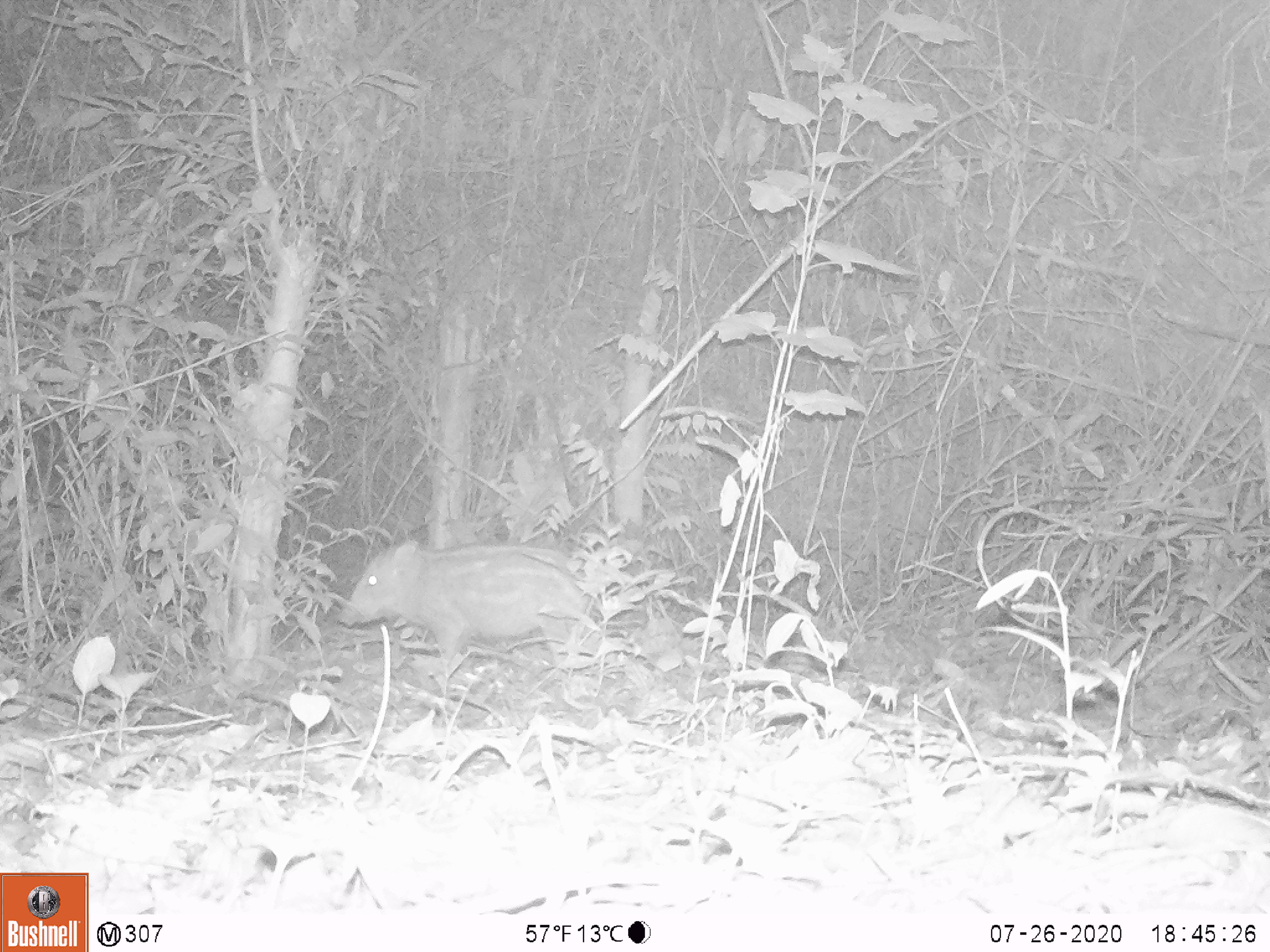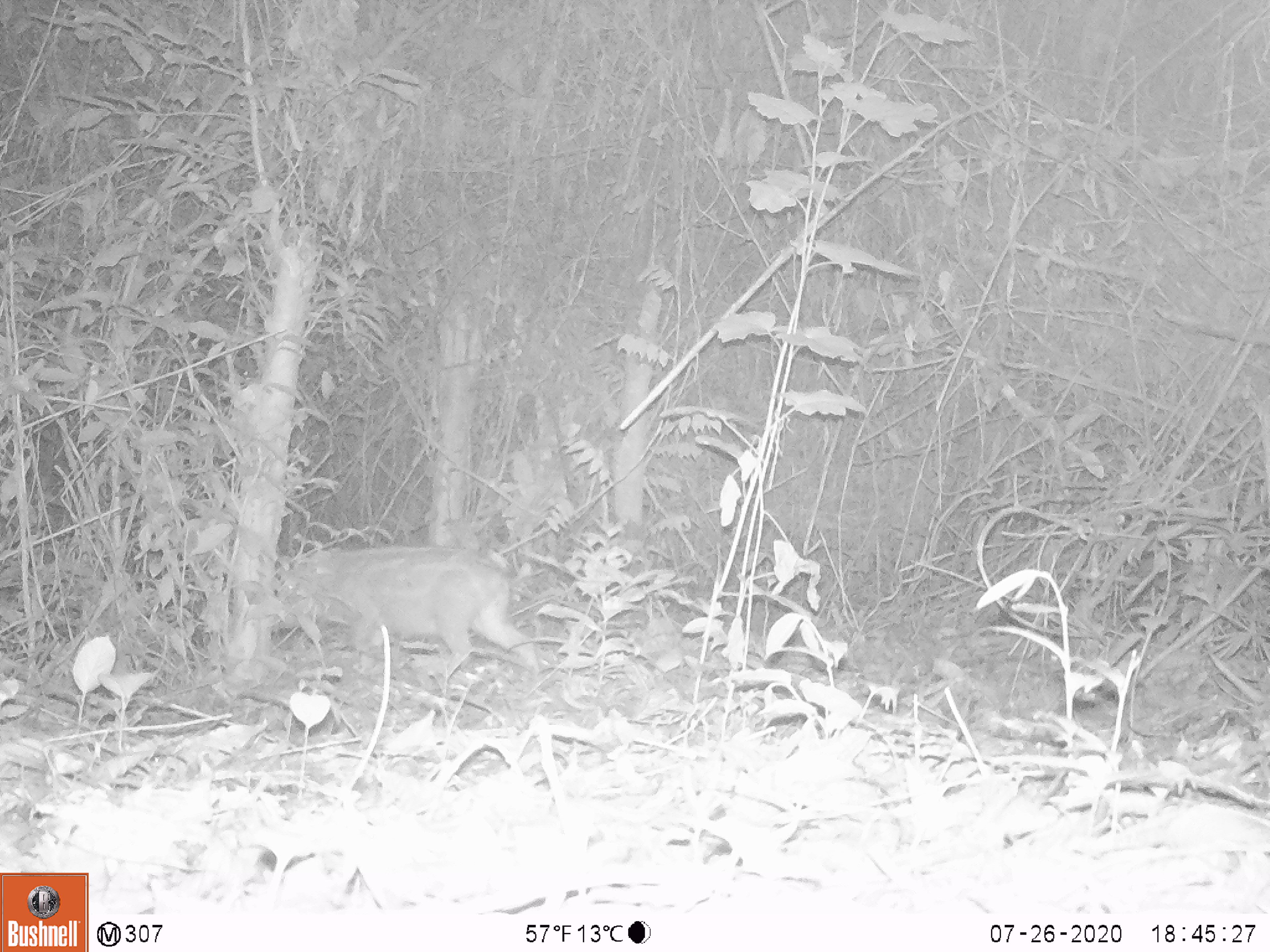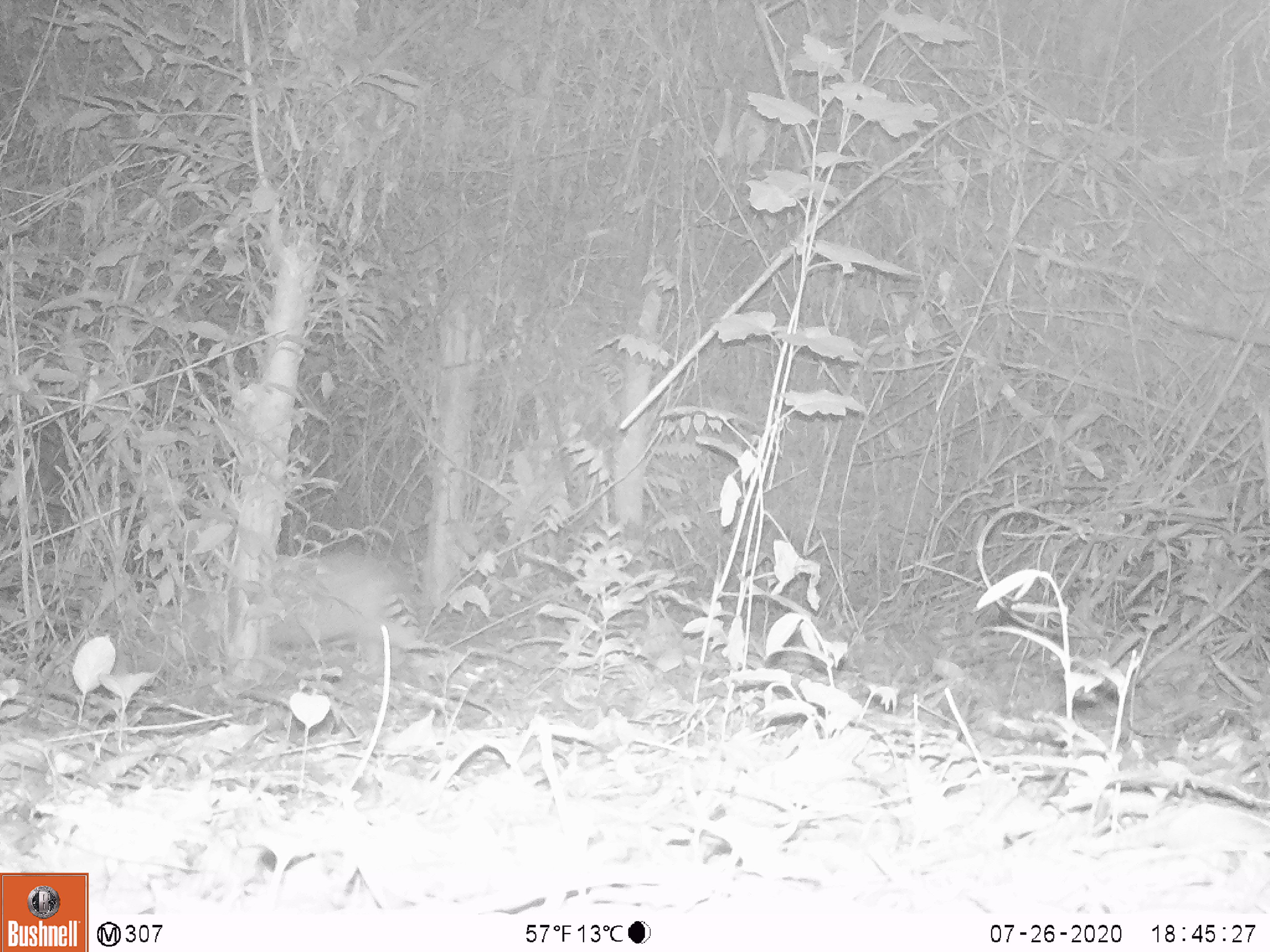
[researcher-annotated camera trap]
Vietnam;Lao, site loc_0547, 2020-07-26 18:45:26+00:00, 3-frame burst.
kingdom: Animalia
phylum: Chordata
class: Mammalia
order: Artiodactyla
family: Suidae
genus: Sus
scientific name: Sus scrofa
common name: eurasian wild pig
Eurasian wild pig (Sus scrofa). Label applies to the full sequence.